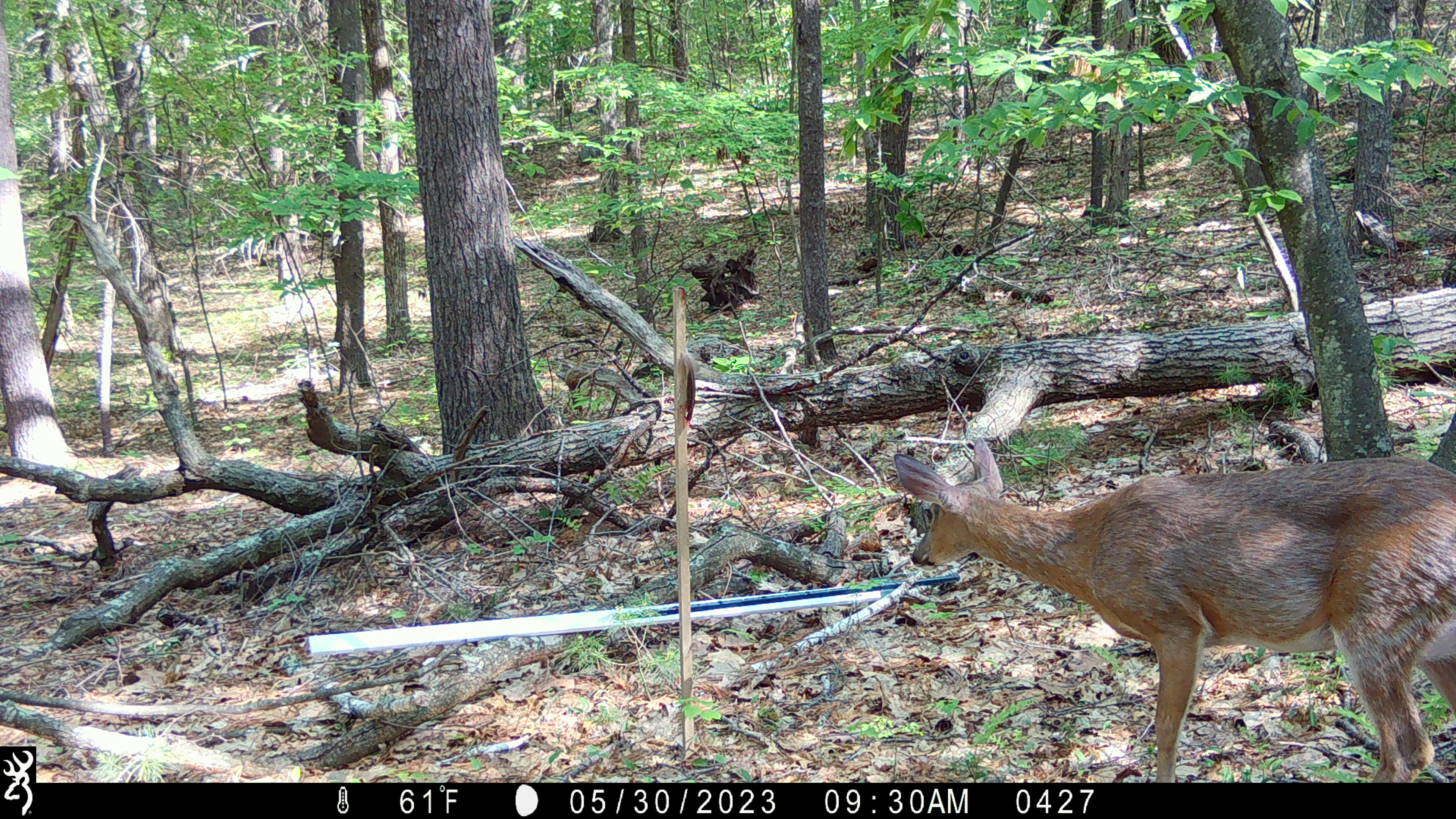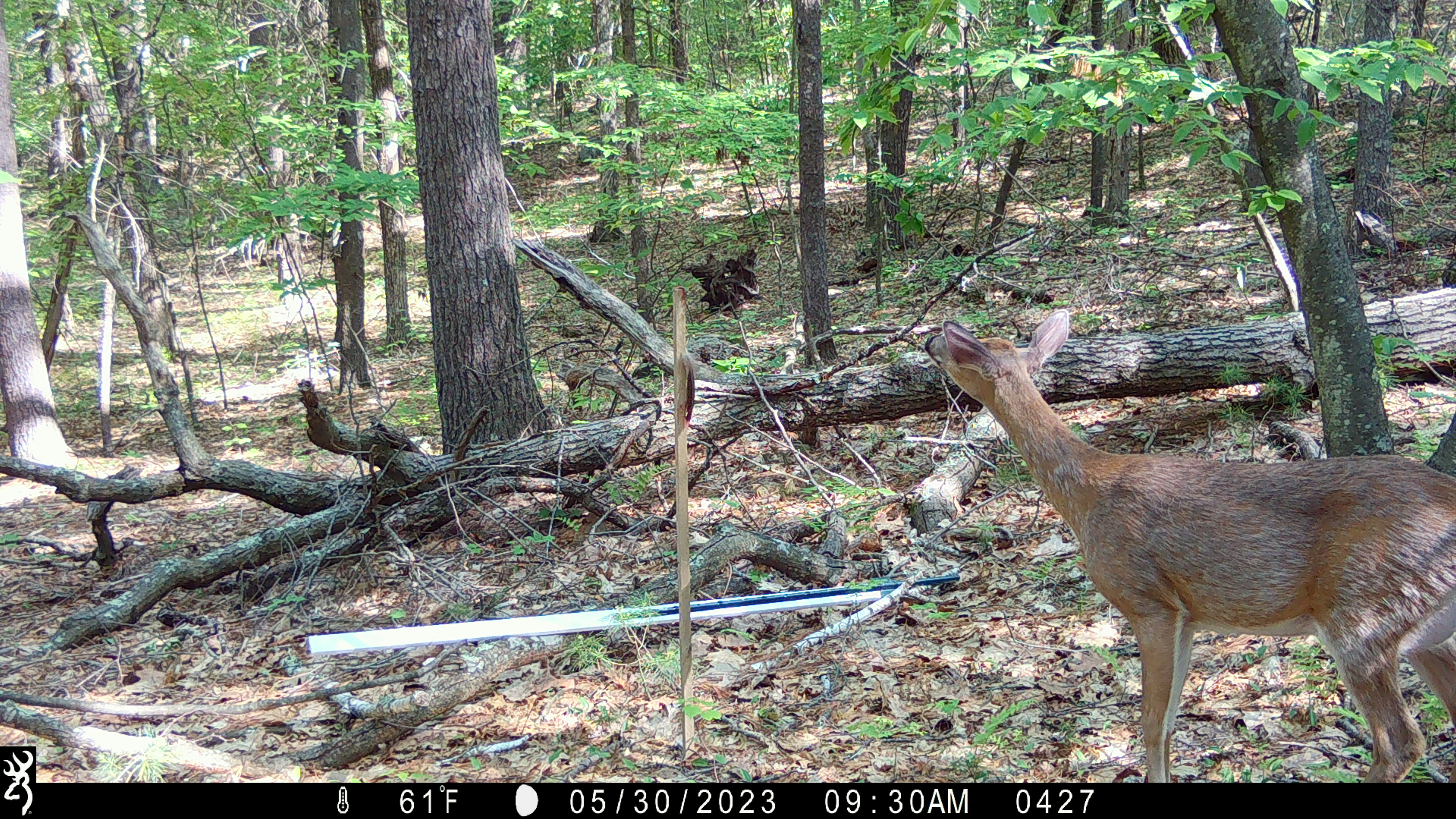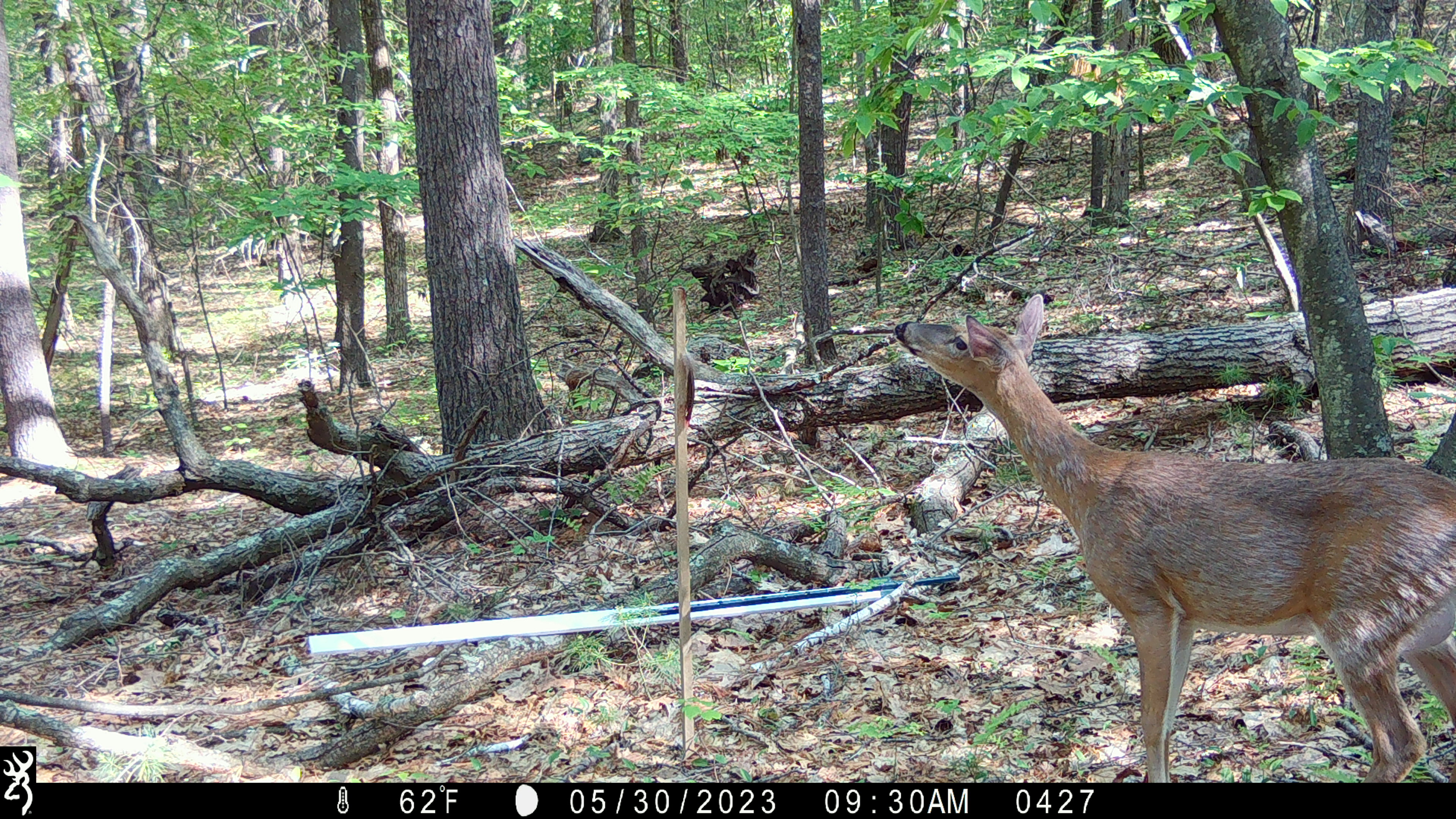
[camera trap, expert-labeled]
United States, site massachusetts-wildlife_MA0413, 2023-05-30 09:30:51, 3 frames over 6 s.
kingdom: Animalia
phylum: Chordata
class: Mammalia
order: Artiodactyla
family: Cervidae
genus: Odocoileus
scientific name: Odocoileus virginianus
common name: white-tailed deer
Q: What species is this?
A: White-tailed deer (Odocoileus virginianus).